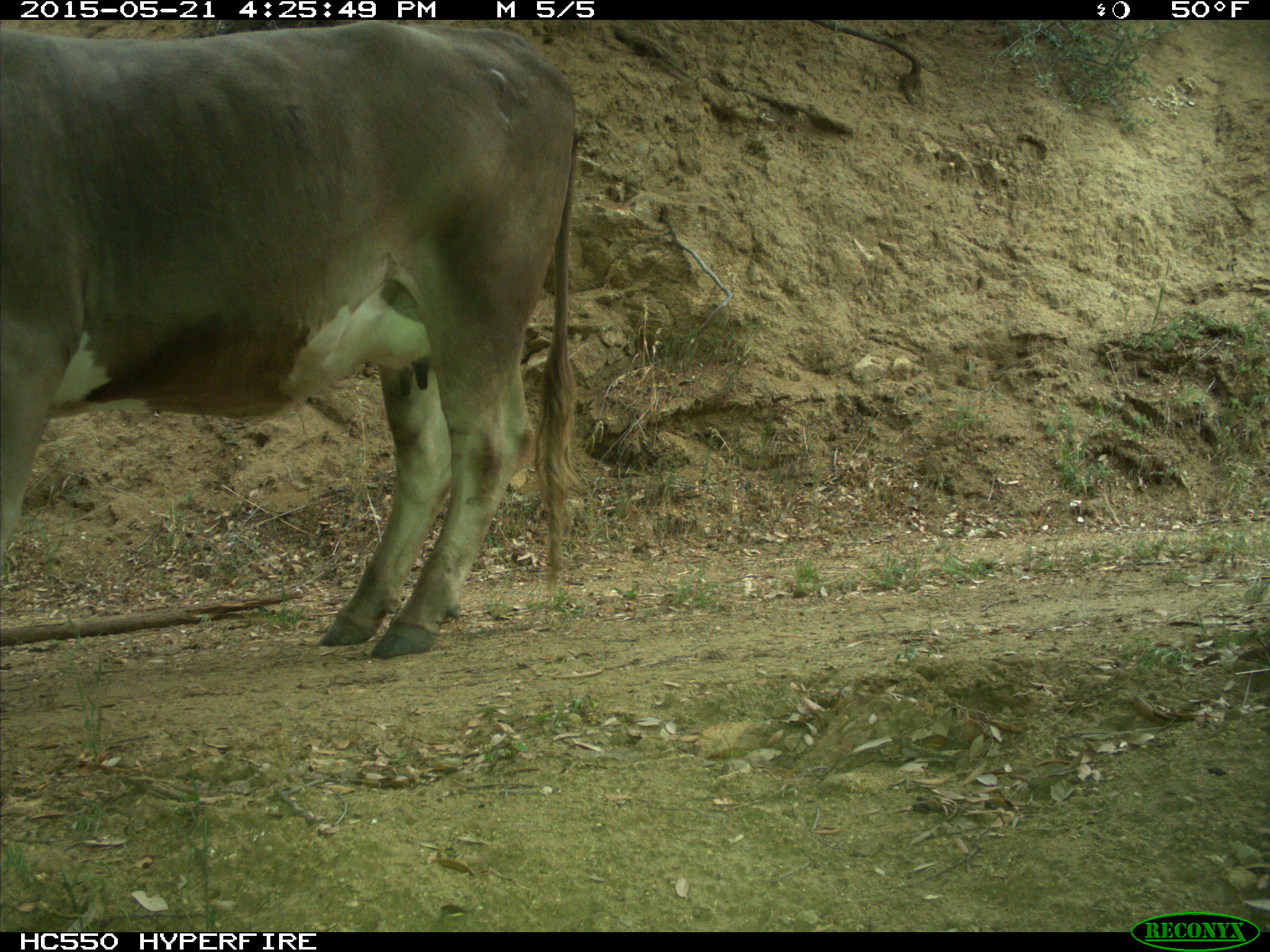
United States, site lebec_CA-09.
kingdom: Animalia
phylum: Chordata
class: Mammalia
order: Artiodactyla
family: Bovidae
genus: Bos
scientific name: Bos taurus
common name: domestic cow